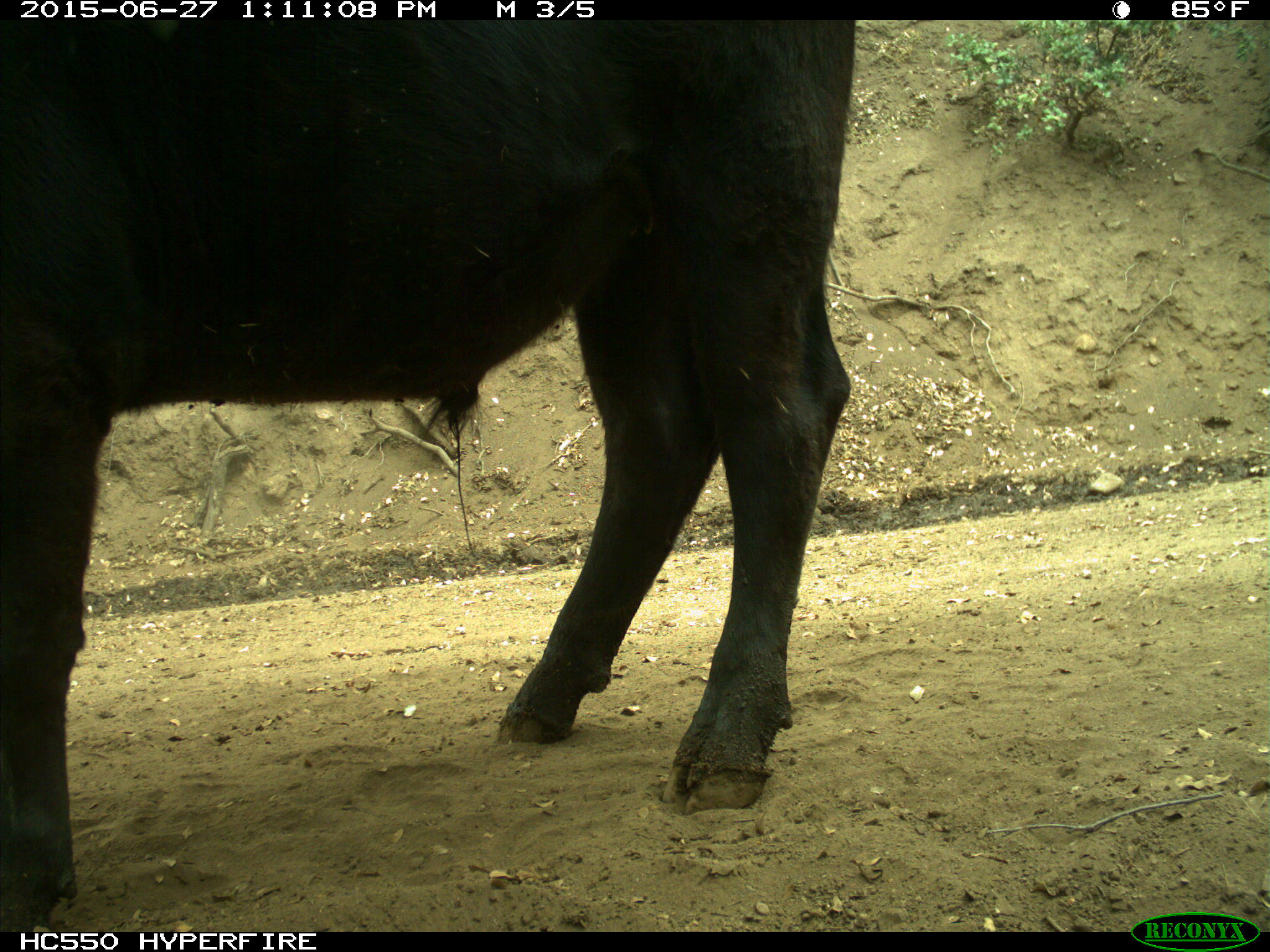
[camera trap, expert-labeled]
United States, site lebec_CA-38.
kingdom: Animalia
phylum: Chordata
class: Mammalia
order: Artiodactyla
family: Bovidae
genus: Bos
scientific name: Bos taurus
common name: domestic cow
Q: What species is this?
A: Bos taurus (domestic cow).